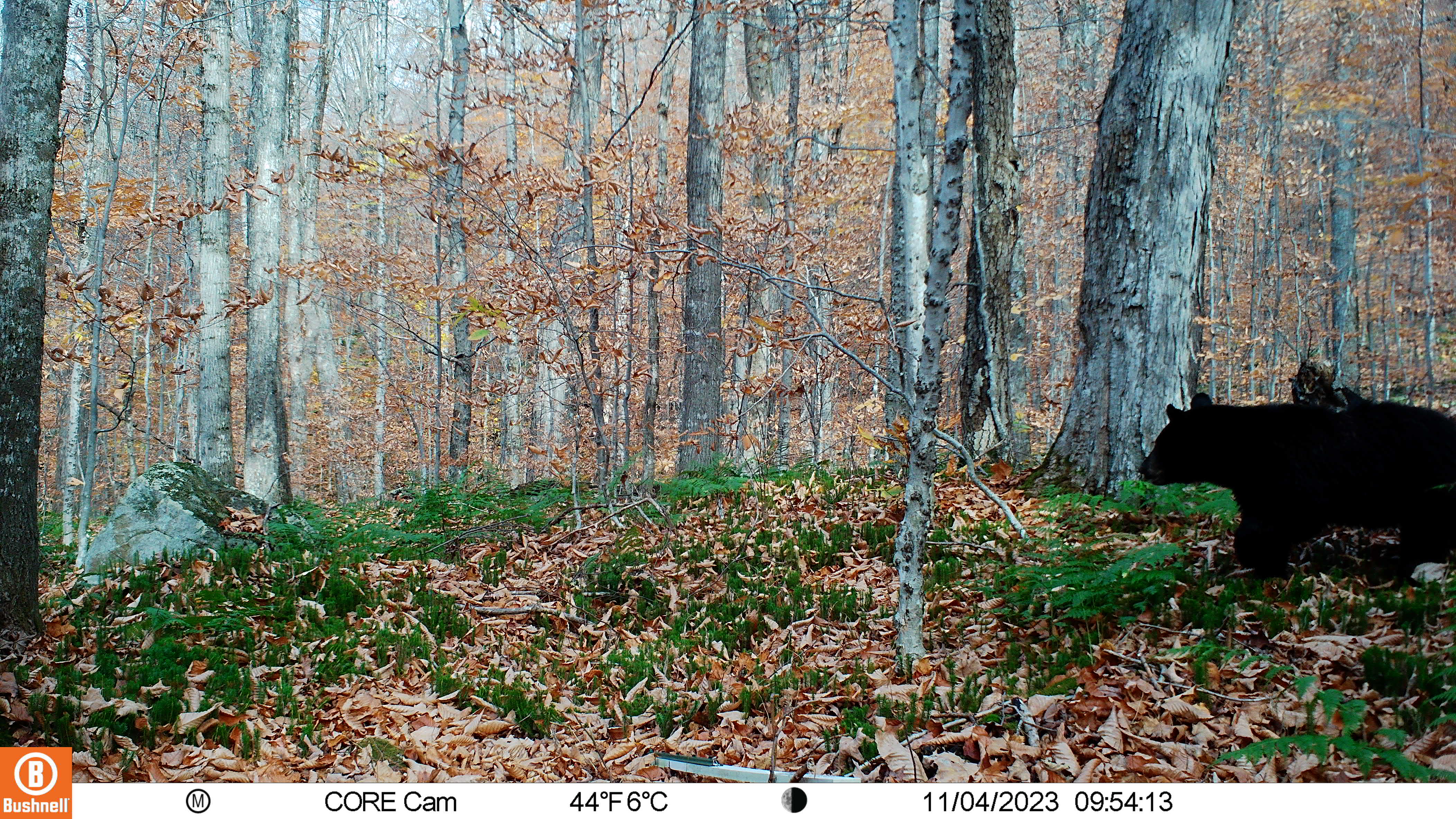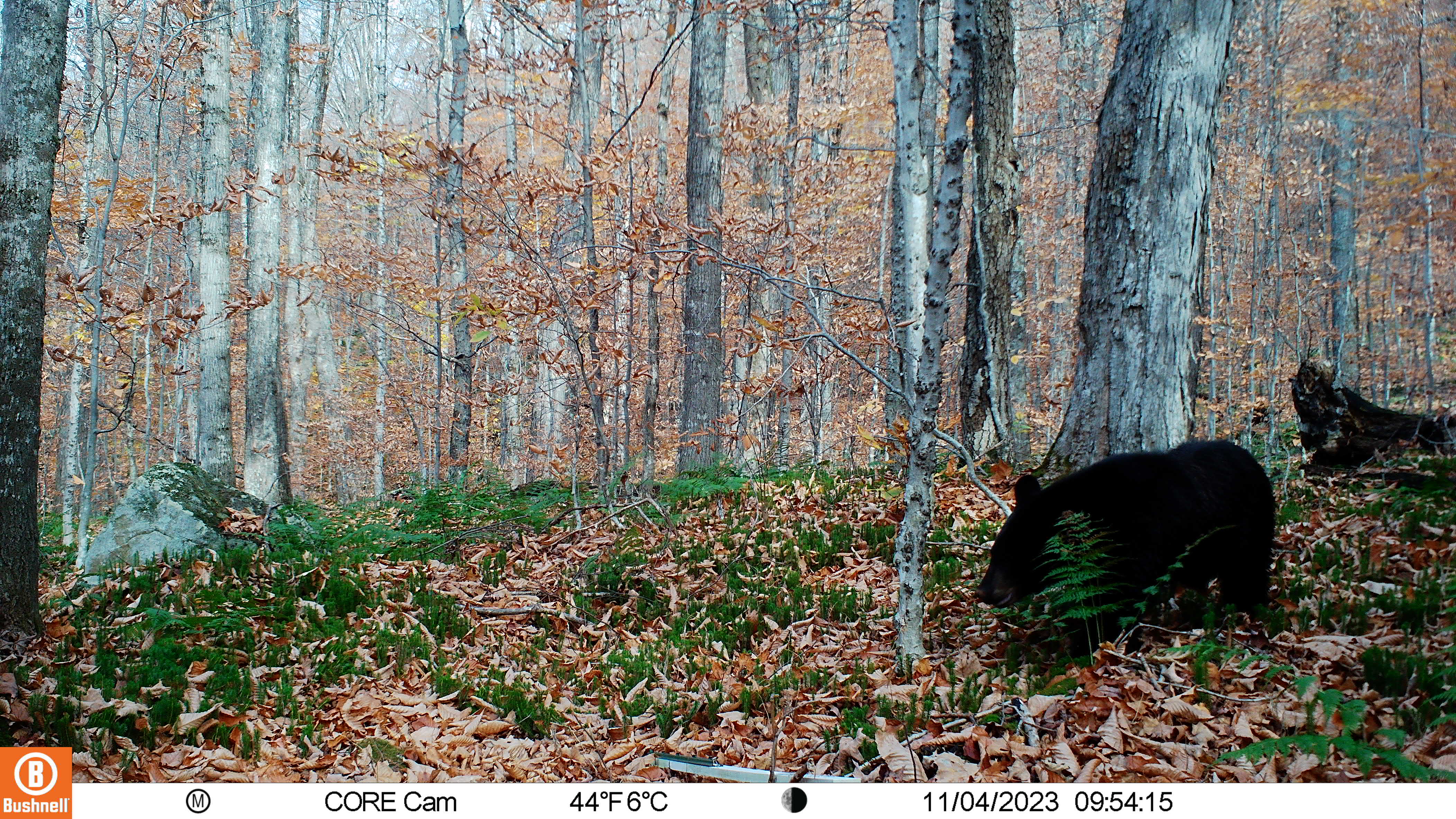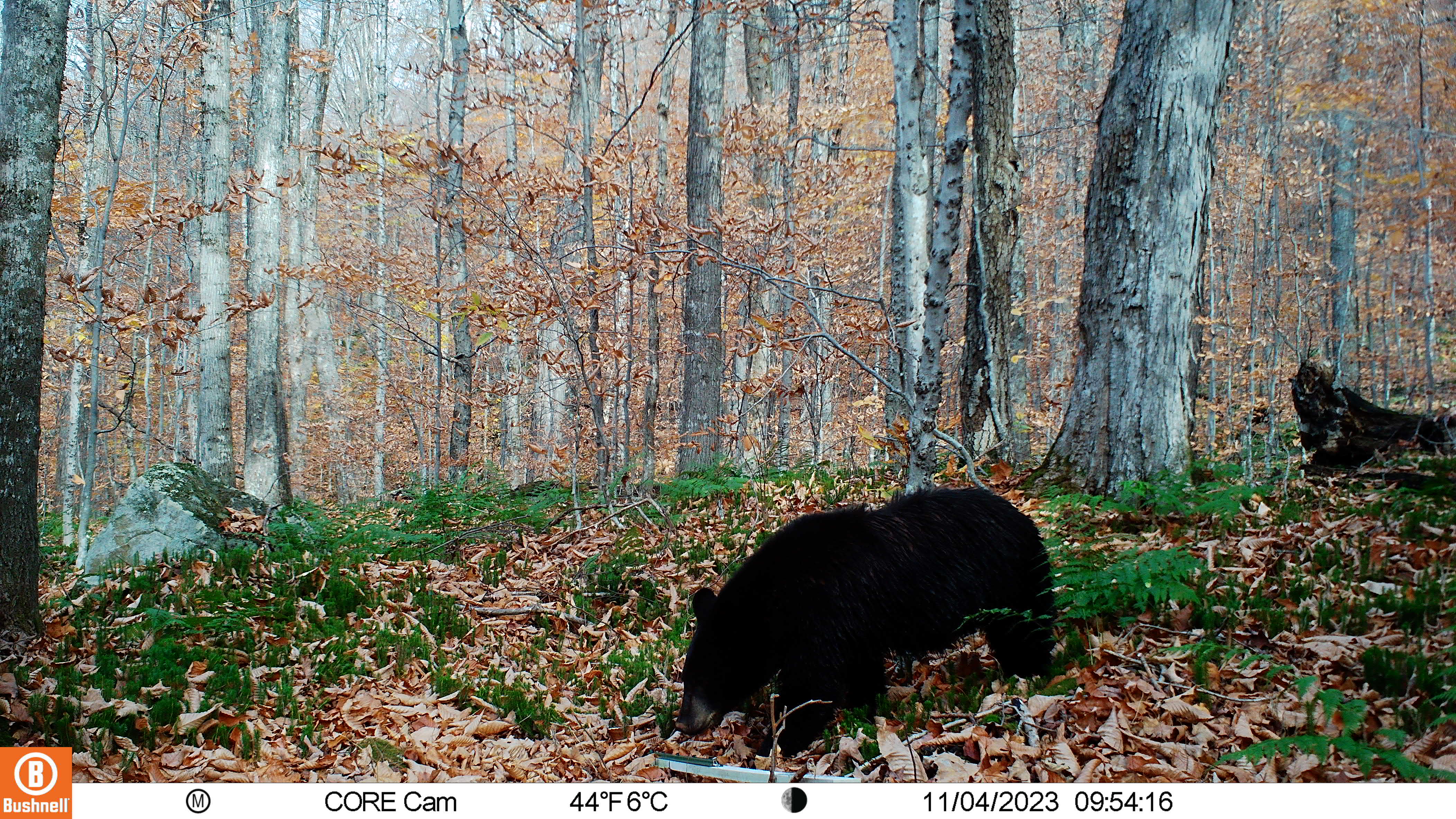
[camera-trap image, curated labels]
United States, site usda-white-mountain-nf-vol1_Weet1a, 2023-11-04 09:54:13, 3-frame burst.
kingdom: Animalia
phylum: Chordata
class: Mammalia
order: Carnivora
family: Ursidae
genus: Ursus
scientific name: Ursus americanus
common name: black bear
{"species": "black bear (Ursus americanus)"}